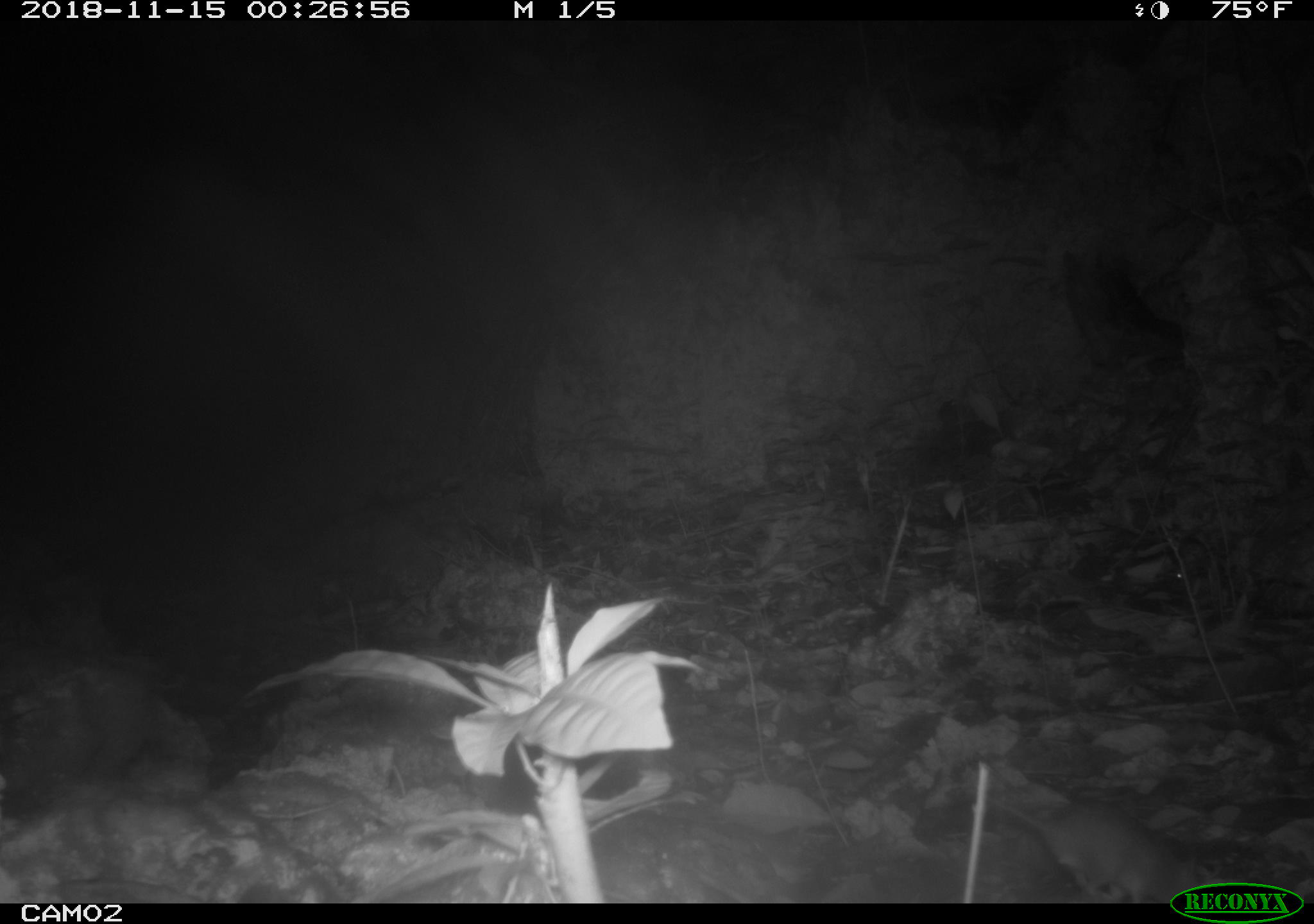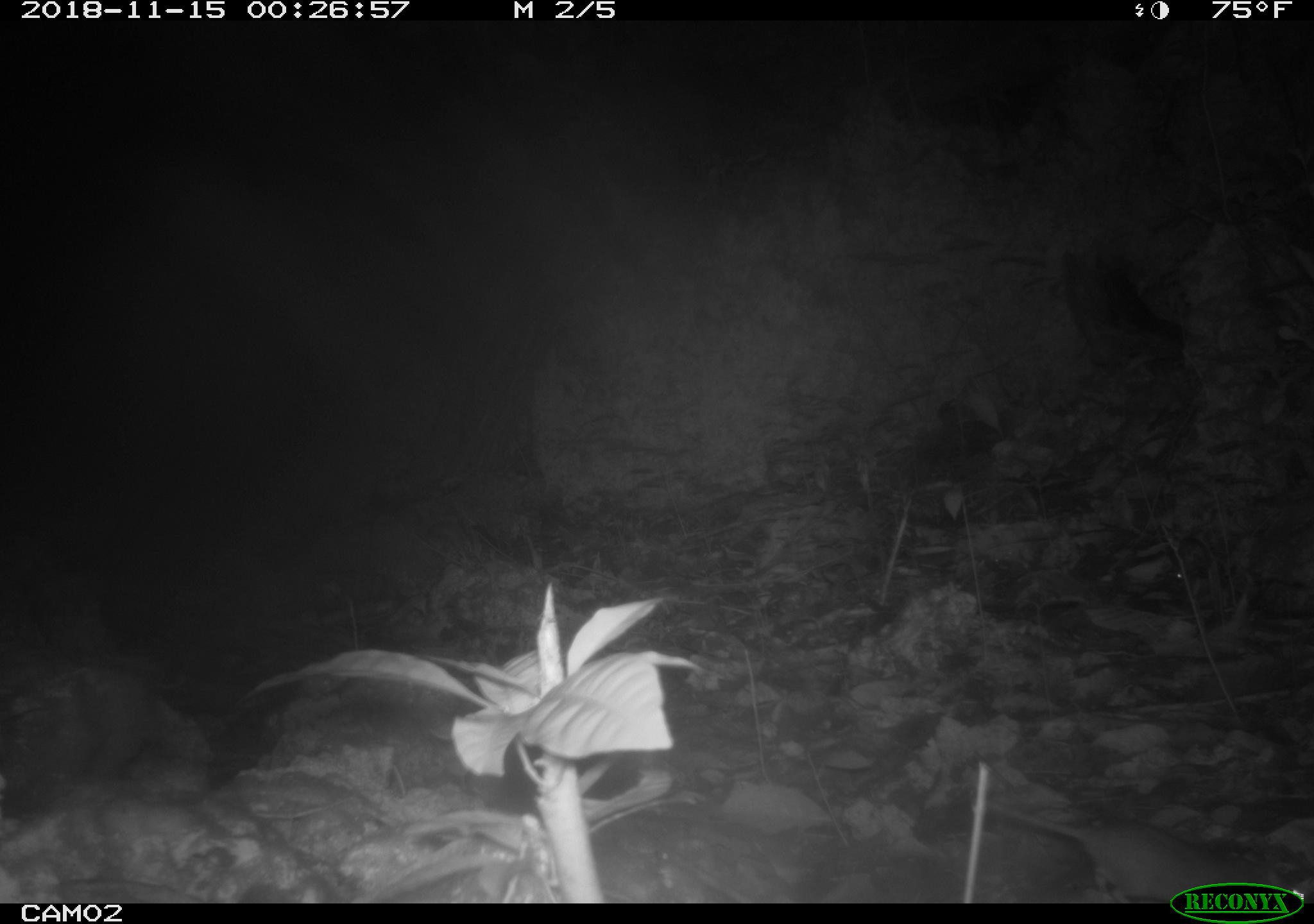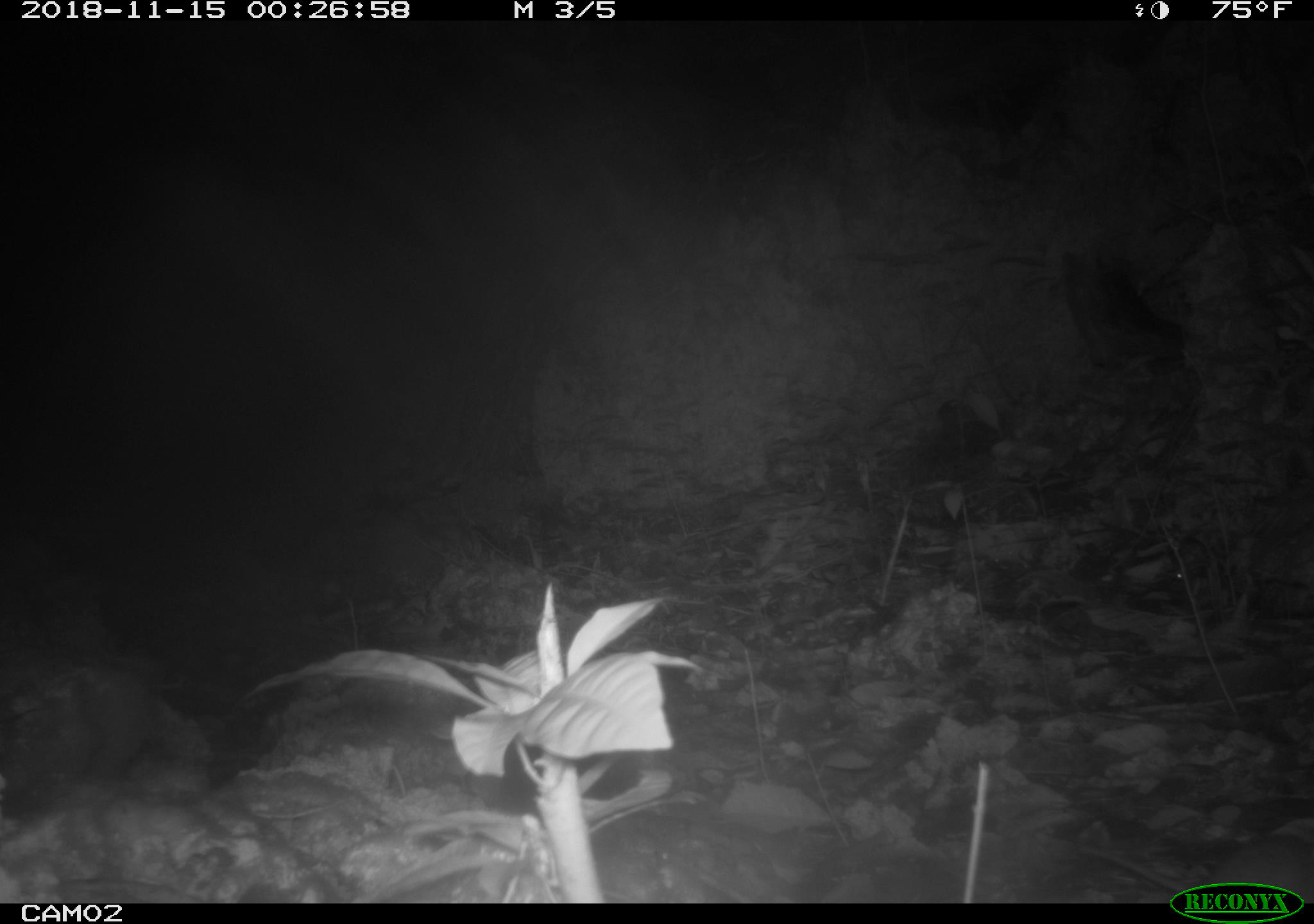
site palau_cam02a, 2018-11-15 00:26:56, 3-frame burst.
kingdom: Animalia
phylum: Chordata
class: Mammalia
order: Rodentia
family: Muridae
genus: Rattus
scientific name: Rattus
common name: rat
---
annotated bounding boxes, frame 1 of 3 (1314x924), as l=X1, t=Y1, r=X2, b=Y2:
rat: l=957, t=778, r=1295, b=904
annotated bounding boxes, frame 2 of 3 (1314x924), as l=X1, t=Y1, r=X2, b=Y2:
rat: l=967, t=786, r=1294, b=906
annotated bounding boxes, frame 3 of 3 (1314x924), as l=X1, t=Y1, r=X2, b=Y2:
rat: l=1186, t=830, r=1314, b=910